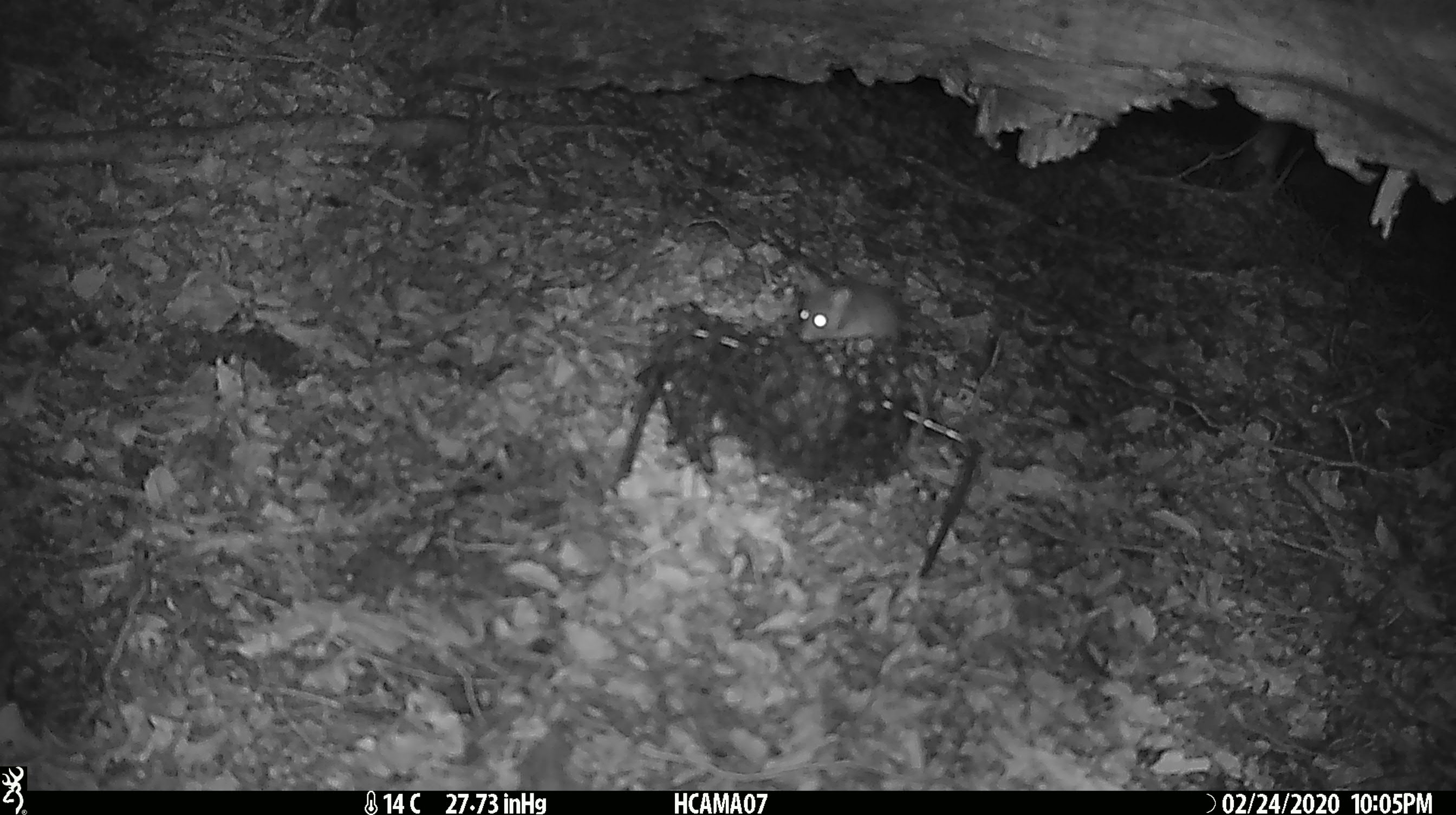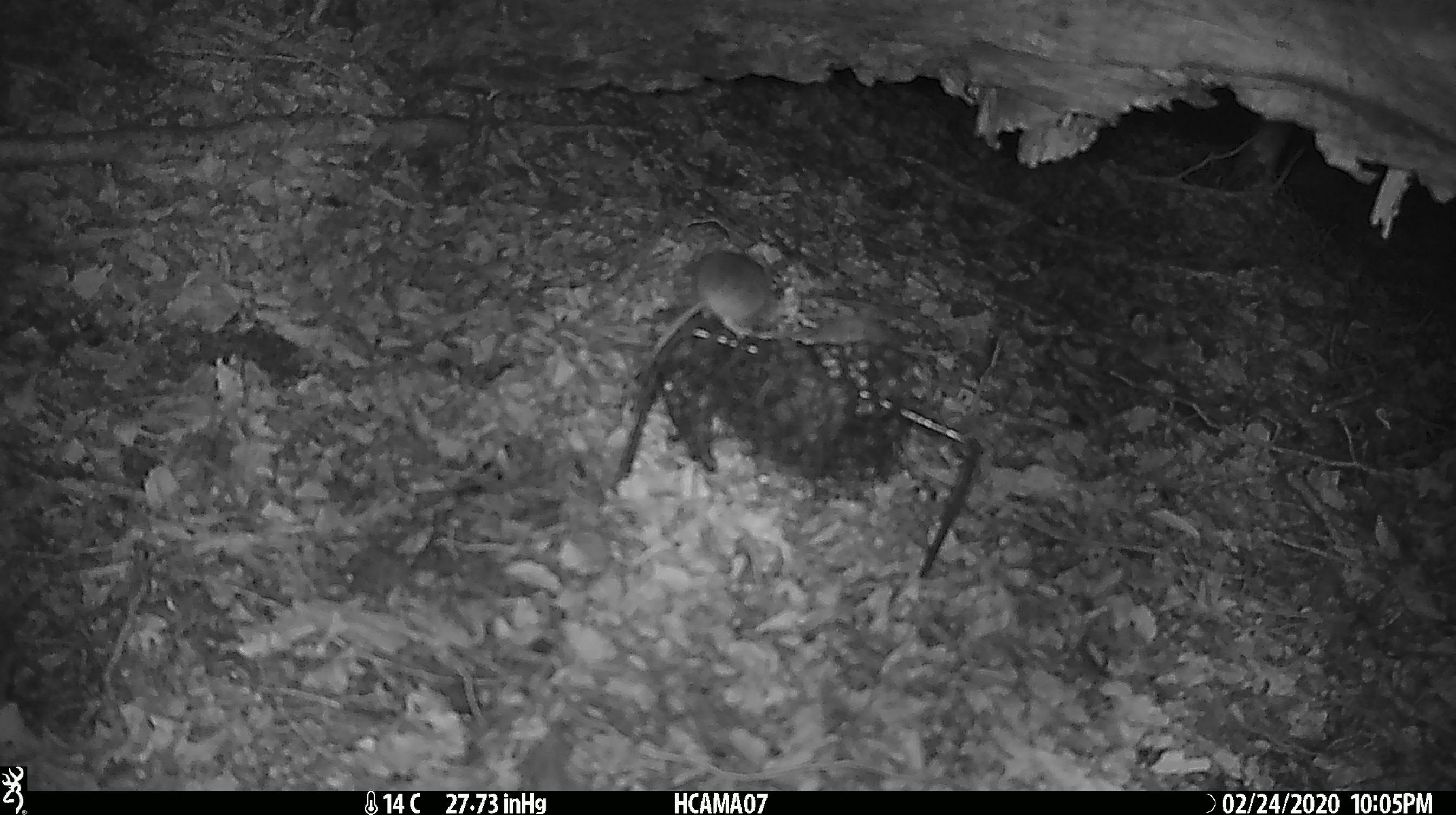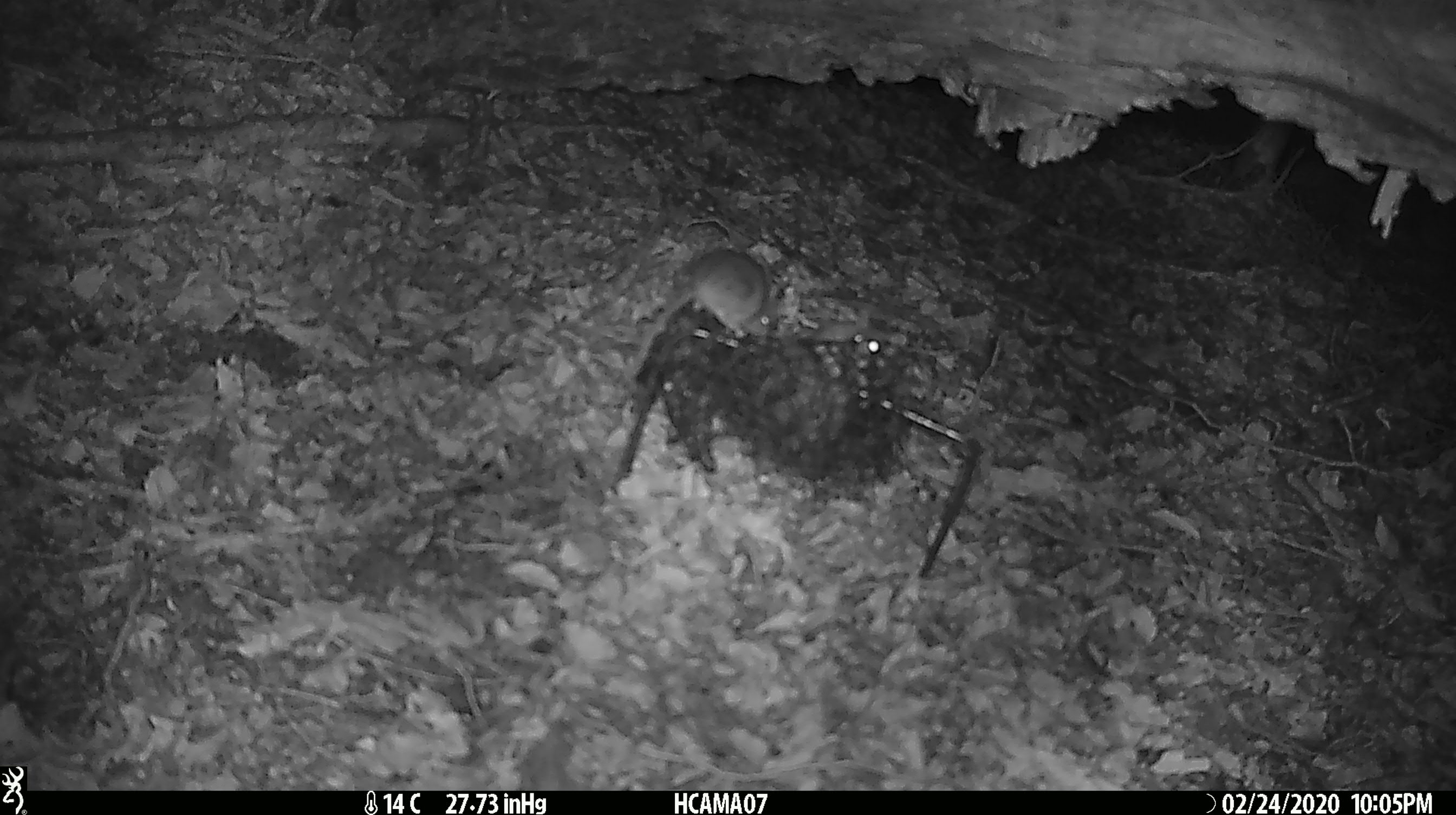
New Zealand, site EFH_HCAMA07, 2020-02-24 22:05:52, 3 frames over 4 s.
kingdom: Animalia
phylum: Chordata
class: Mammalia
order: Rodentia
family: Muridae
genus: Mus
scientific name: Mus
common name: mouse